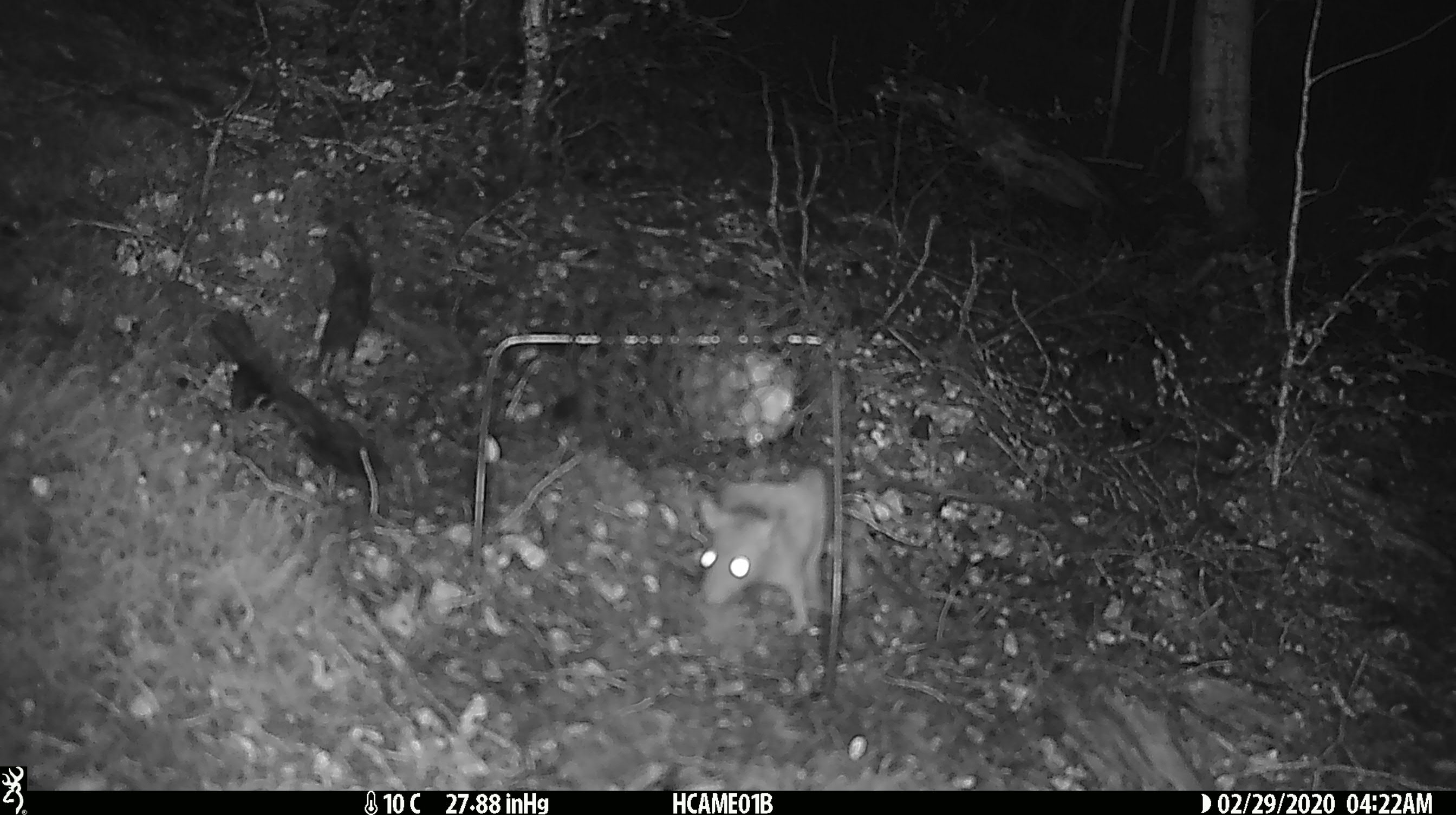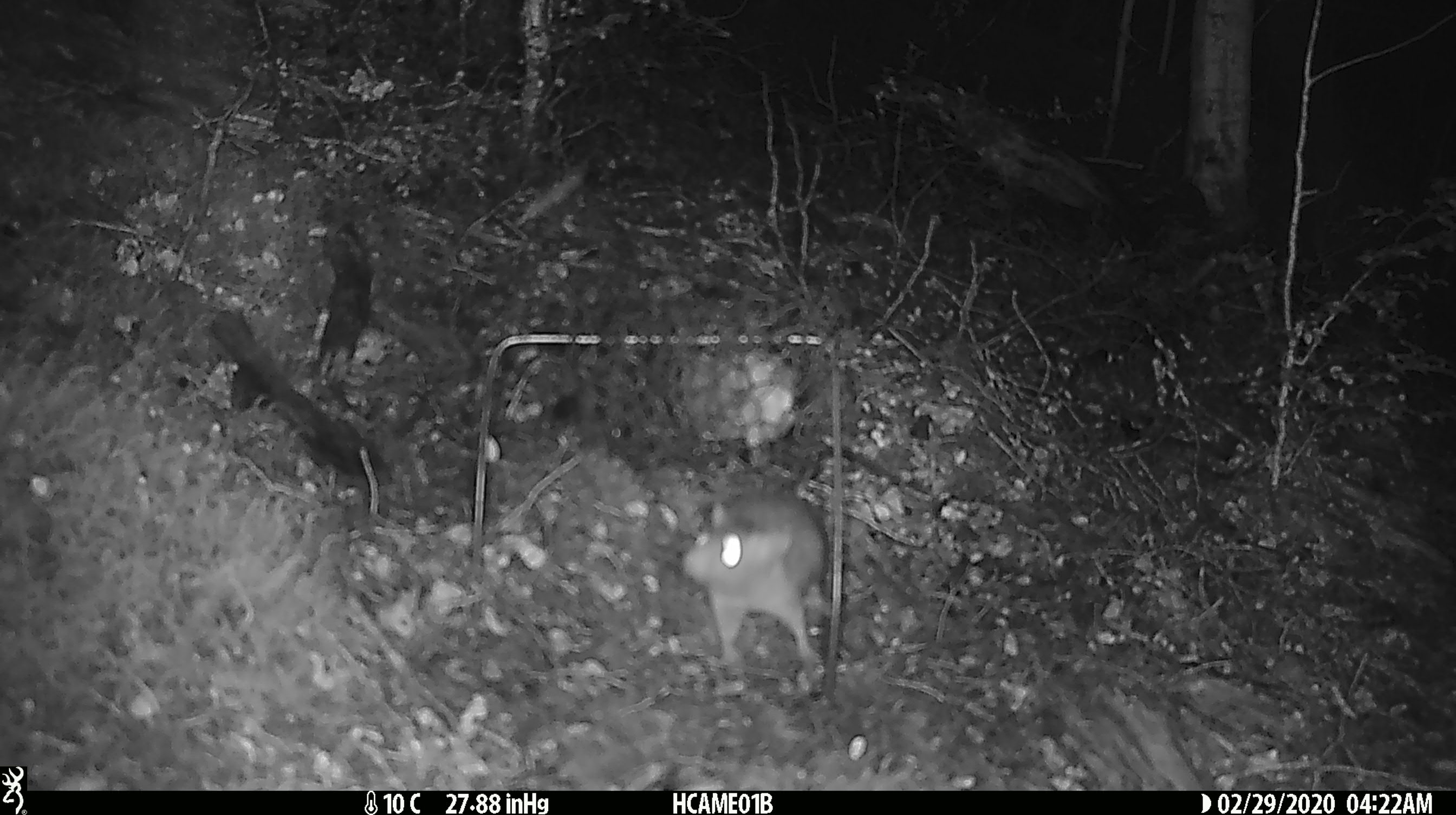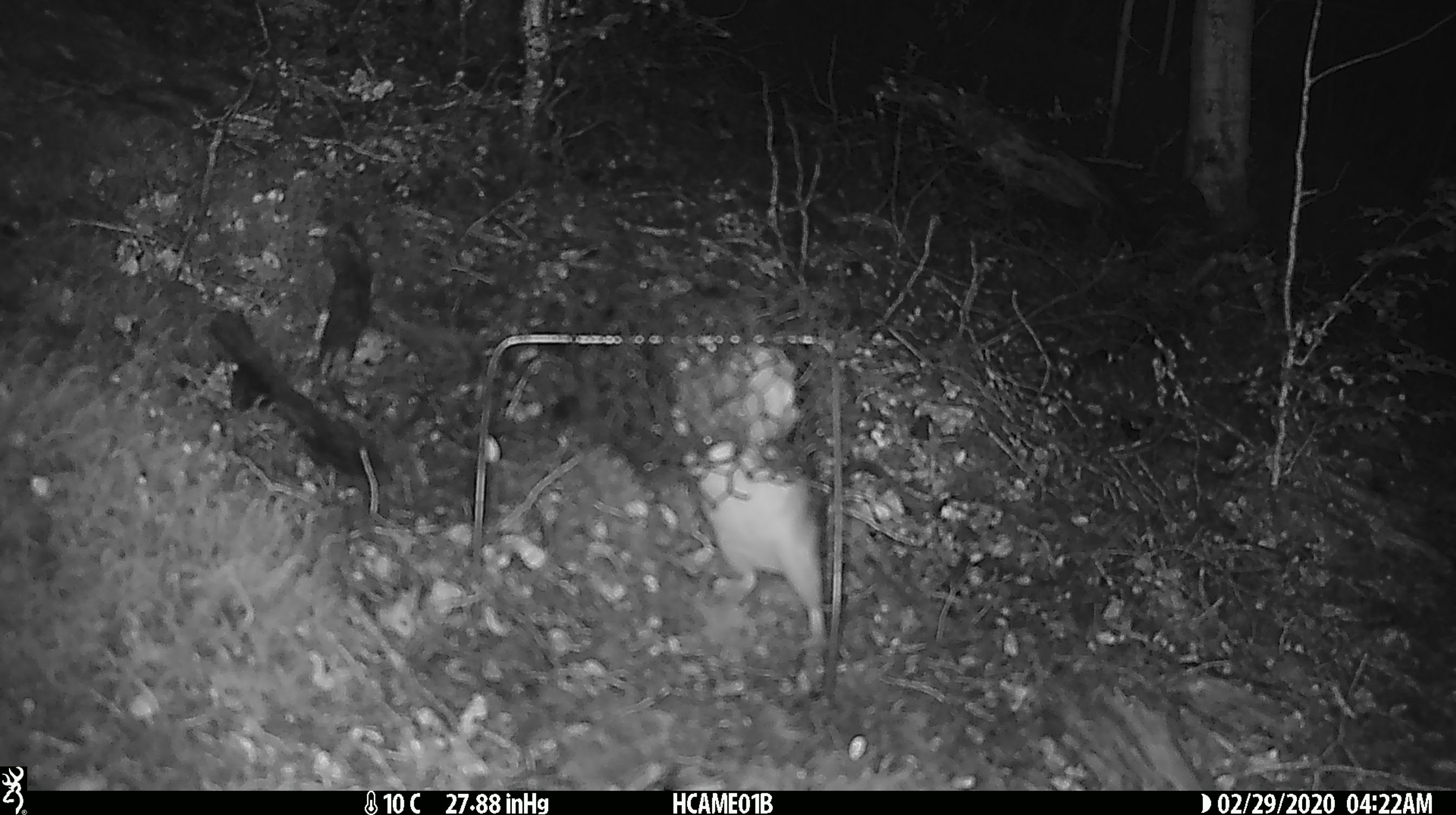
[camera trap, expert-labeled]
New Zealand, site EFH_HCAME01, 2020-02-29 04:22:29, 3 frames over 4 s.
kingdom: Animalia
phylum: Chordata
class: Mammalia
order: Rodentia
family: Muridae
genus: Rattus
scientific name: Rattus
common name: rat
Rat (Rattus).